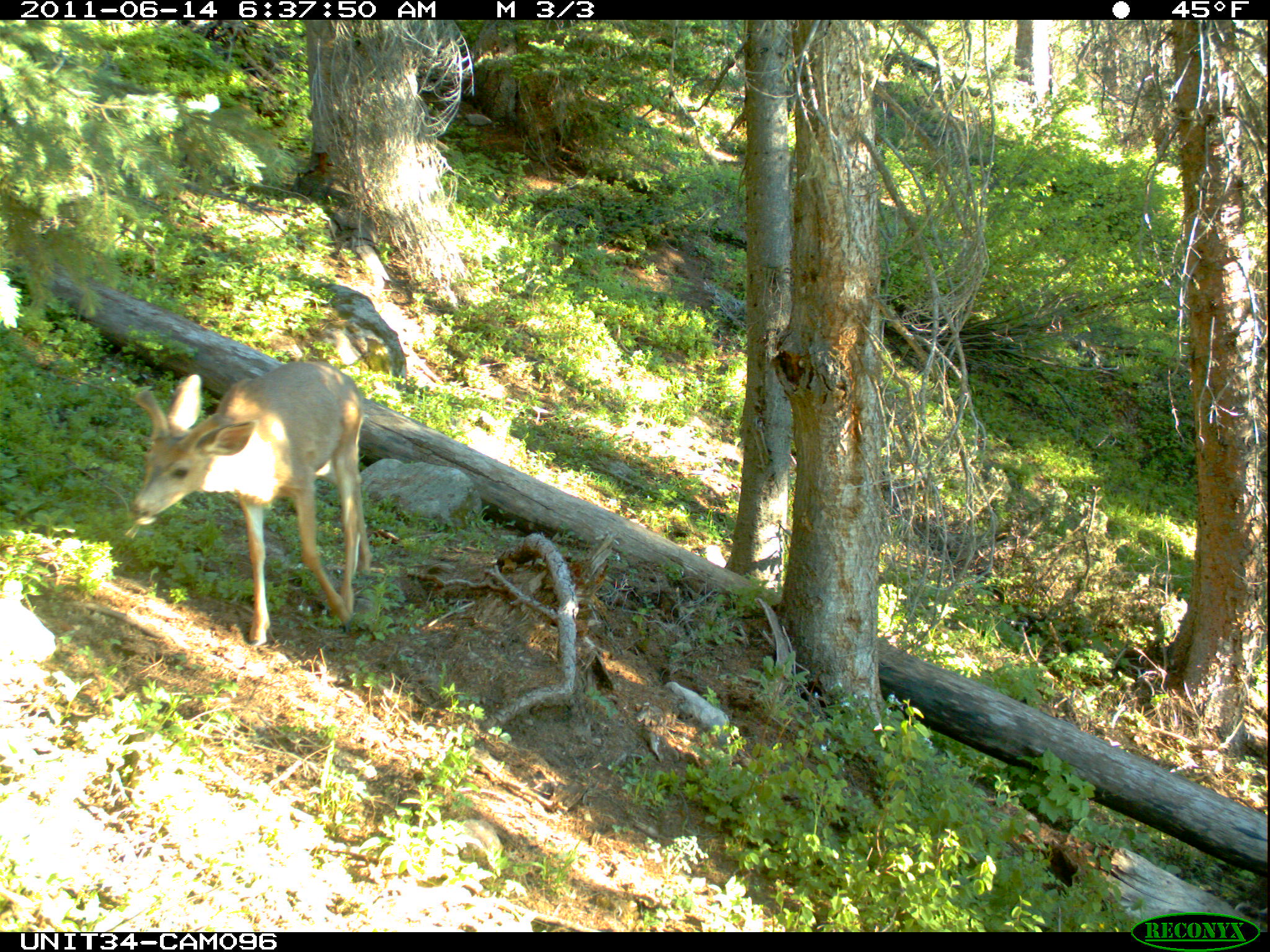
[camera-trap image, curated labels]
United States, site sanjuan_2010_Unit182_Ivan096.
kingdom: Animalia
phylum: Chordata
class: Mammalia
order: Artiodactyla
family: Cervidae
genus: Odocoileus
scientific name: Odocoileus hemionus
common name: mule deer